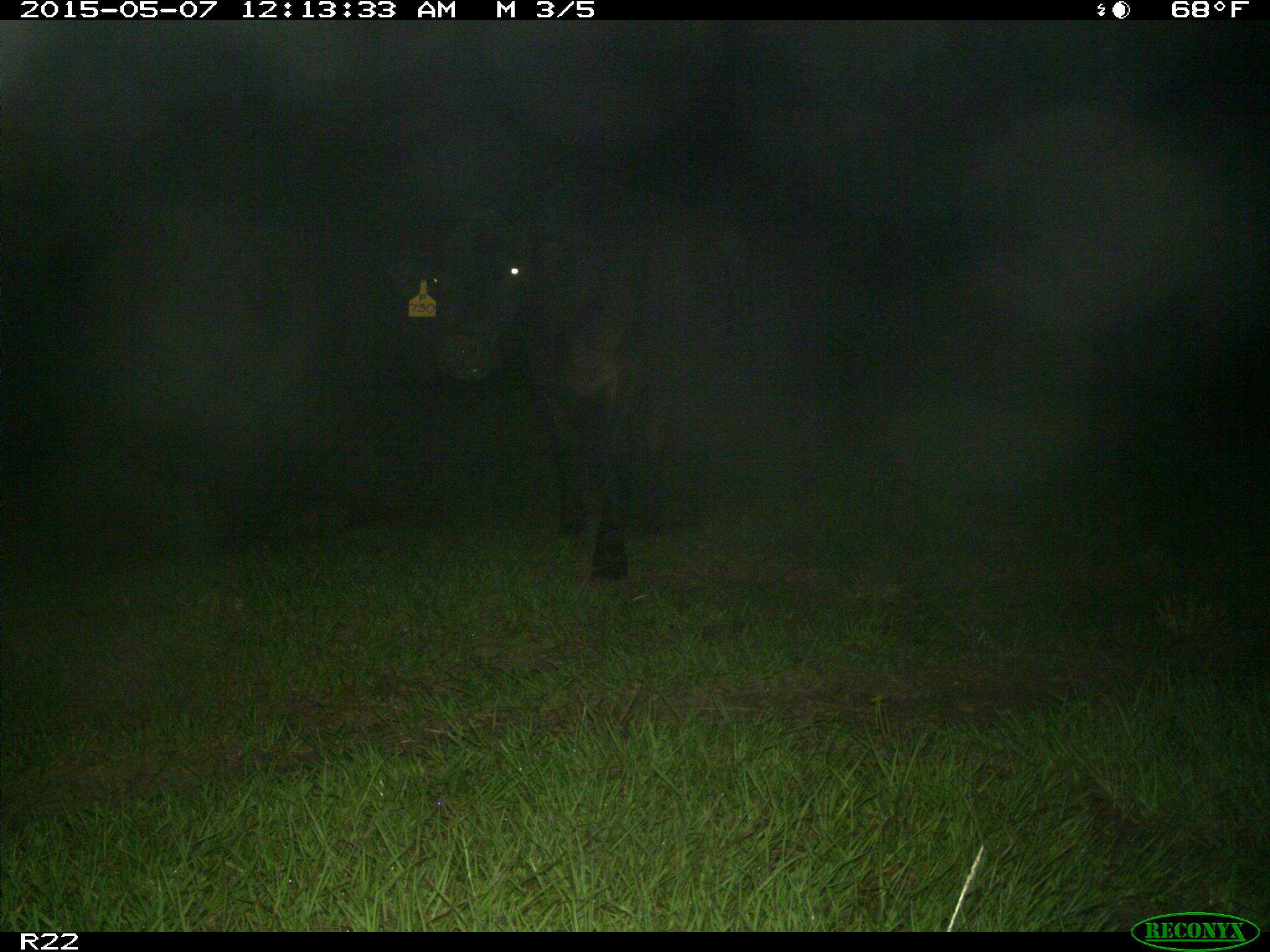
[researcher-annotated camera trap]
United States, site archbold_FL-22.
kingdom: Animalia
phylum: Chordata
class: Mammalia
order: Artiodactyla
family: Bovidae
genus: Bos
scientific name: Bos taurus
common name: domestic cow